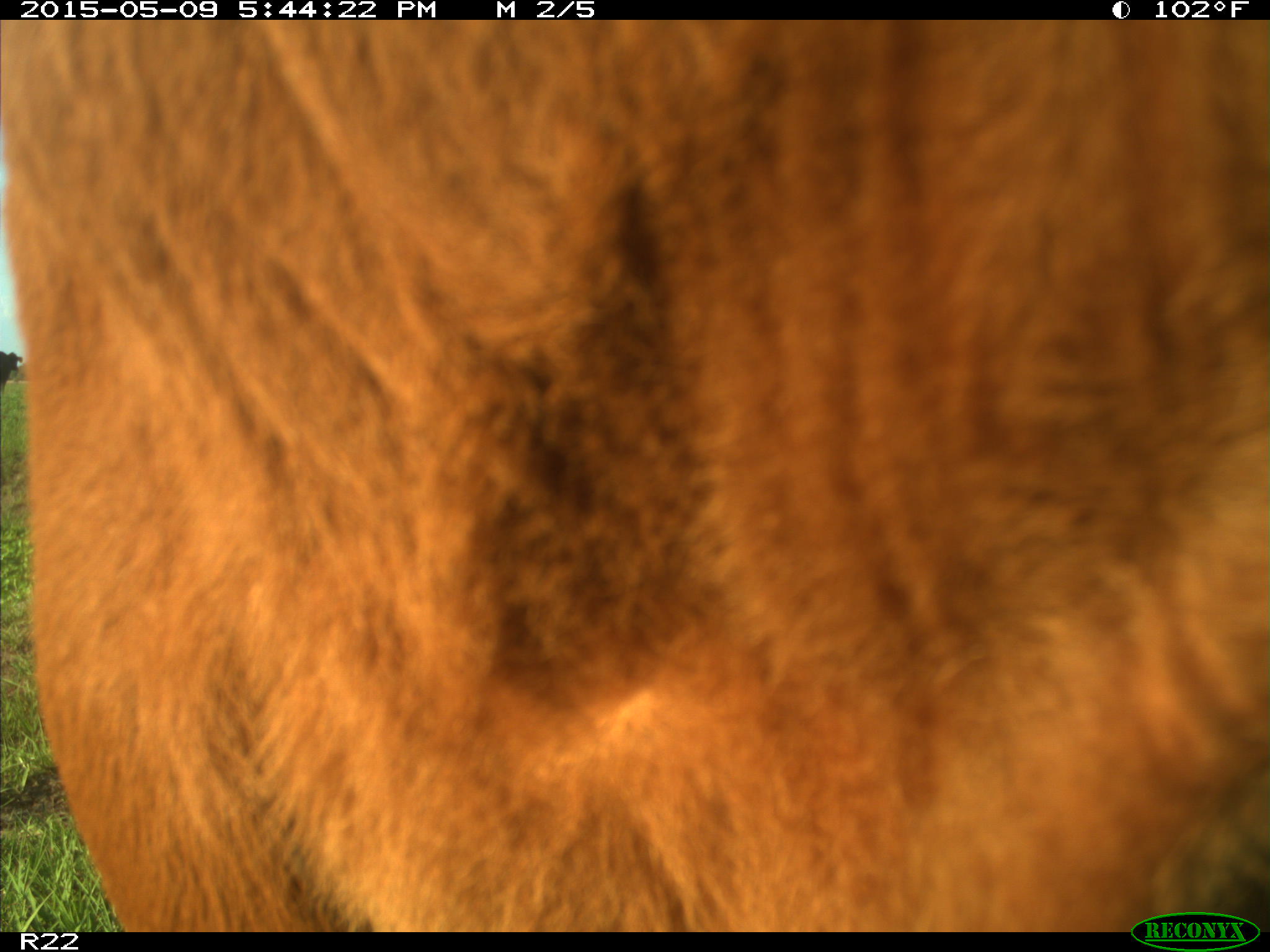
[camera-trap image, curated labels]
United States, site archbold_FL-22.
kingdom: Animalia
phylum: Chordata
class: Mammalia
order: Artiodactyla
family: Bovidae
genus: Bos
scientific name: Bos taurus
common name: domestic cow